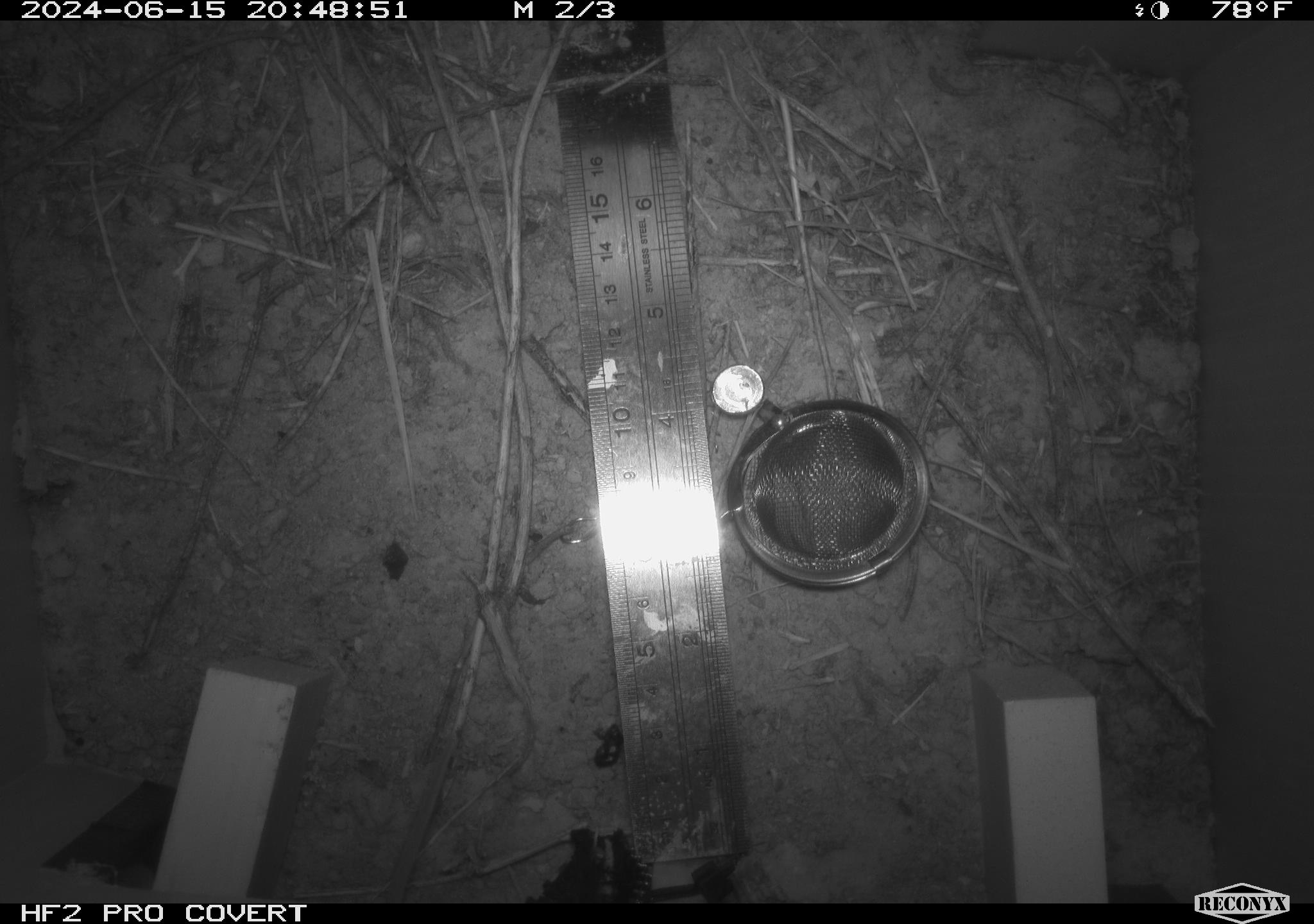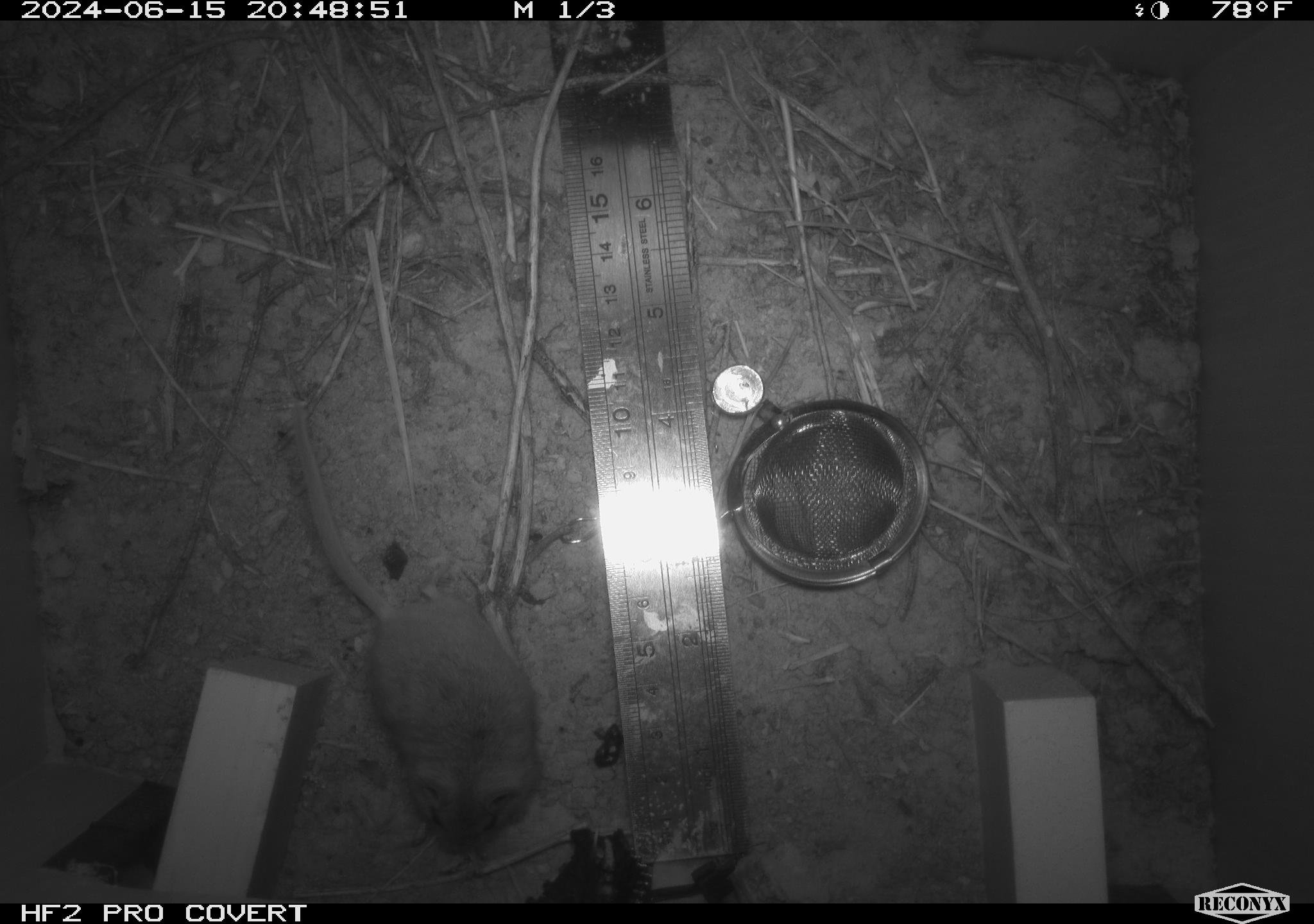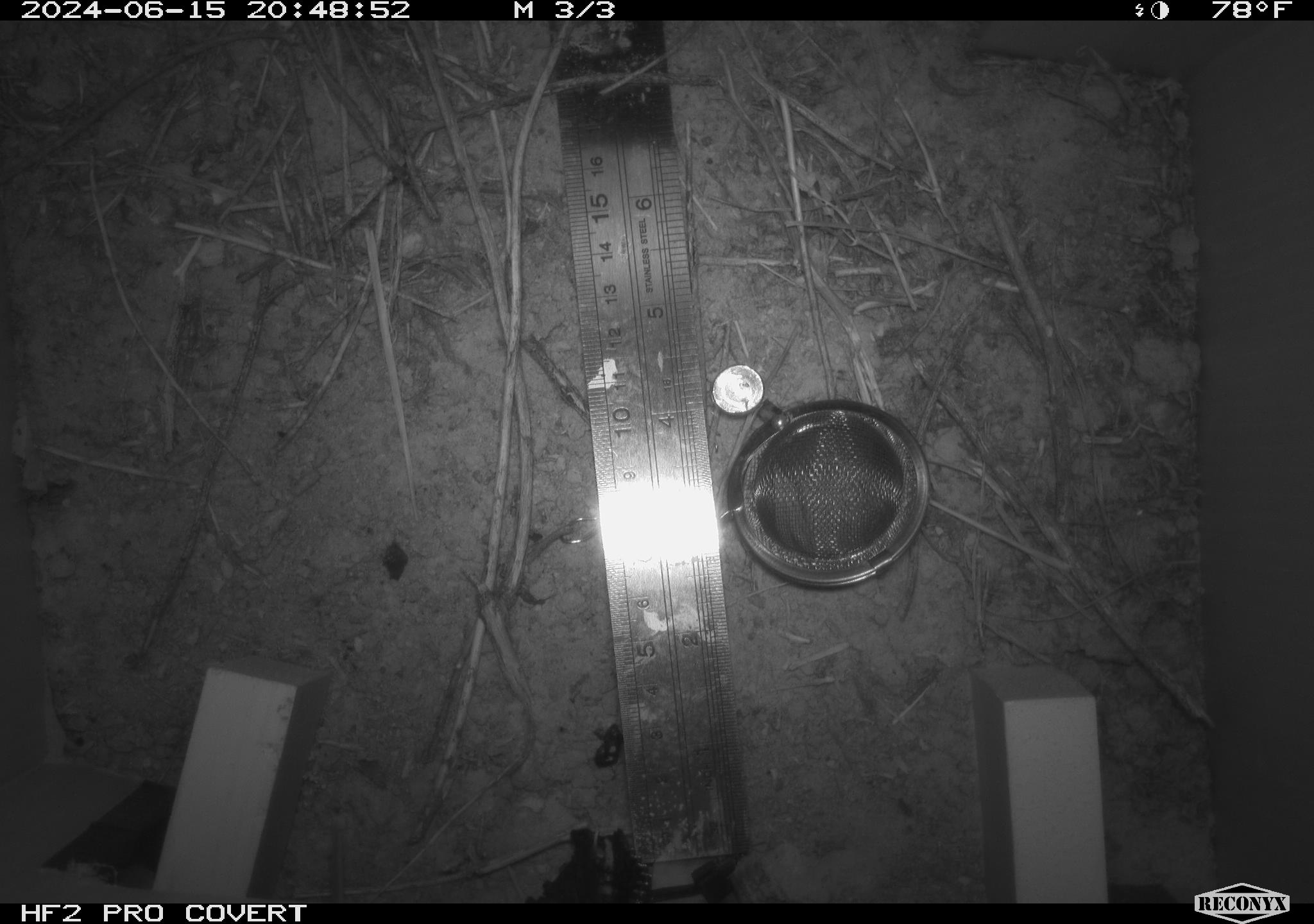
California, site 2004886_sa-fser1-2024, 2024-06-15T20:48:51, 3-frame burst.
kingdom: Animalia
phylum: Chordata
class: Mammalia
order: Rodentia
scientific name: Rodentia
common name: rodent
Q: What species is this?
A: Rodent (Rodentia).